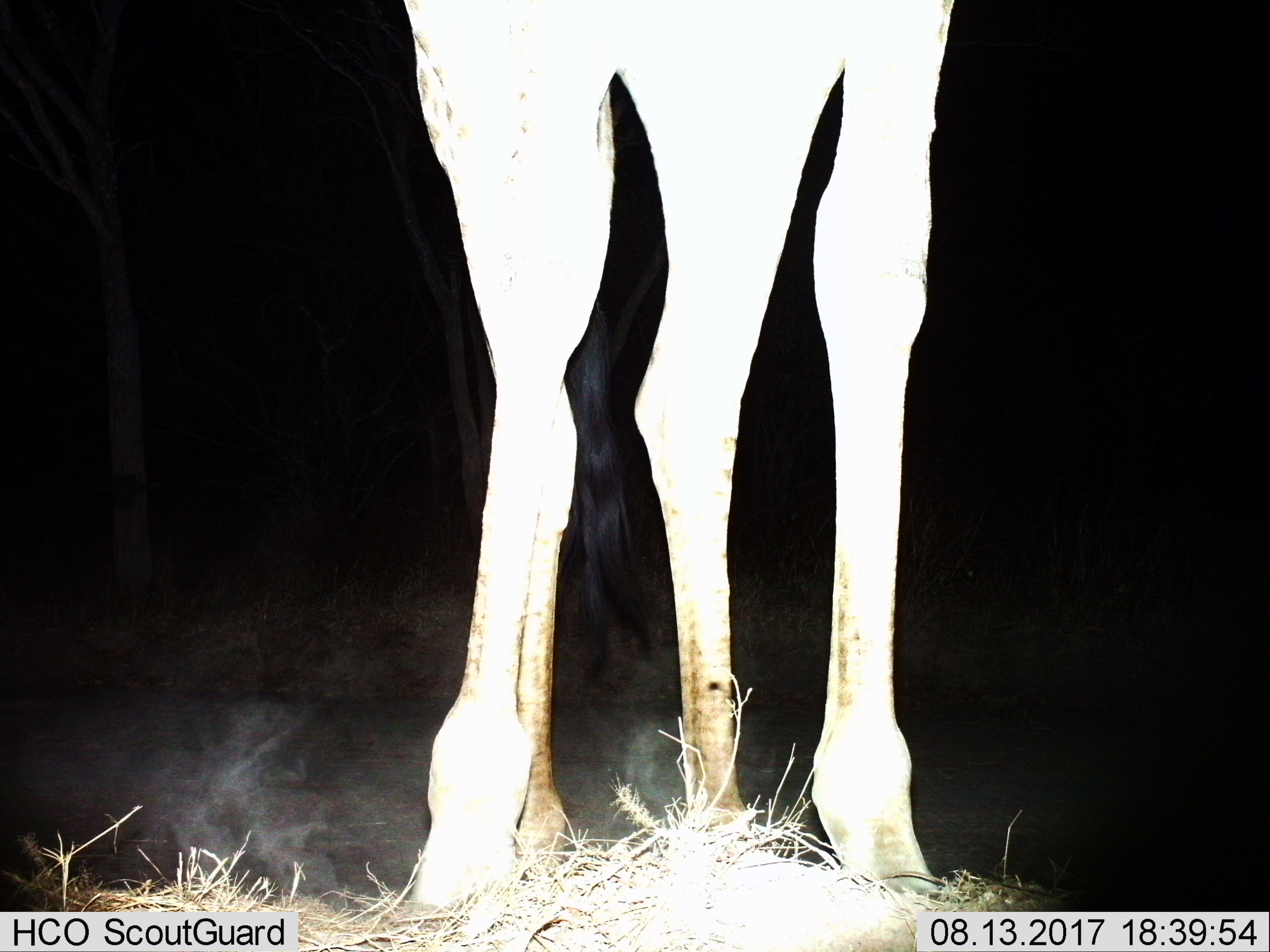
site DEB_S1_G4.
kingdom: Animalia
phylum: Chordata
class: Mammalia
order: Artiodactyla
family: Giraffidae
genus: Giraffa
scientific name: Giraffa camelopardalis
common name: giraffe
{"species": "giraffe (Giraffa camelopardalis)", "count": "1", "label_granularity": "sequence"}